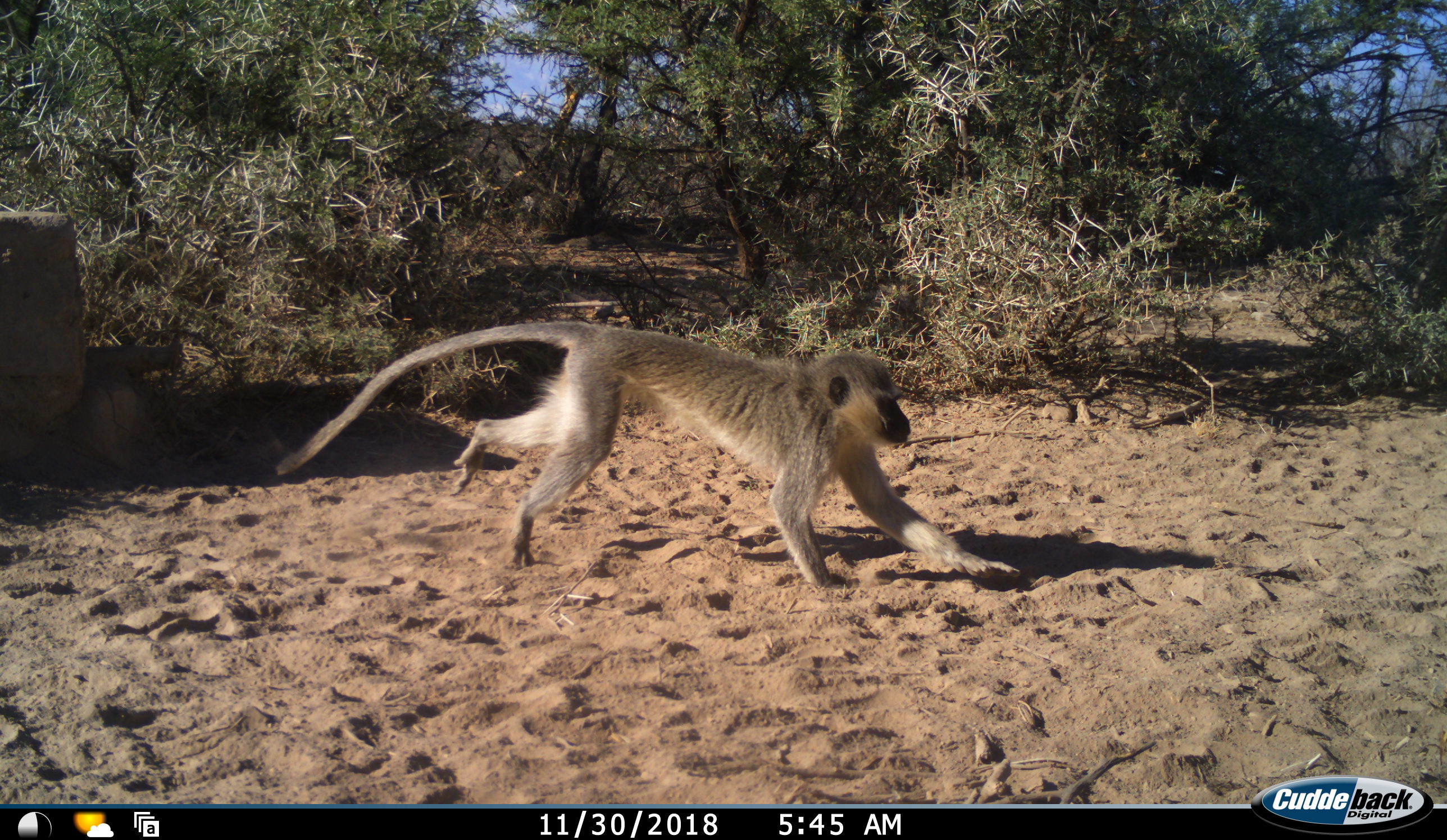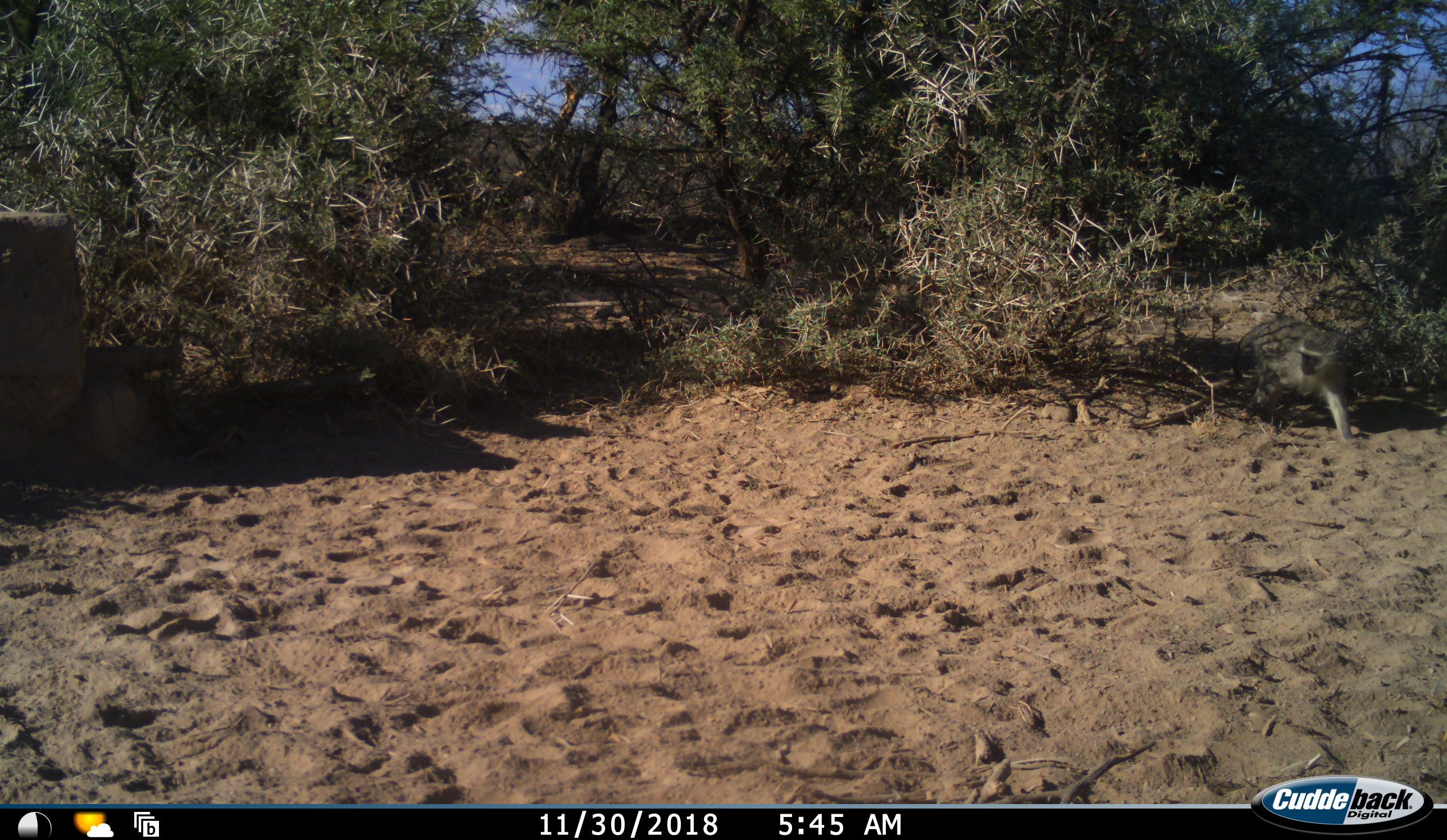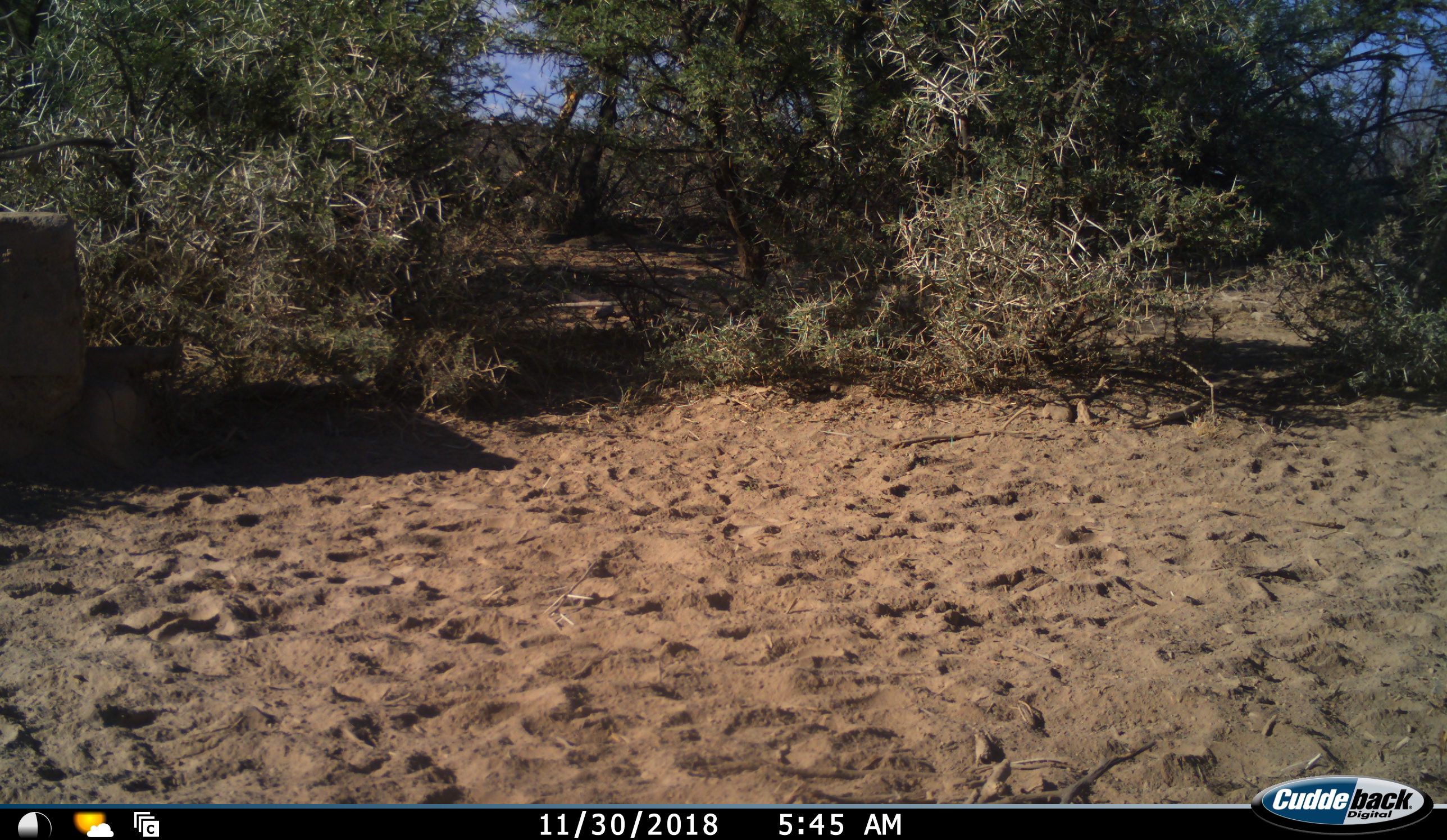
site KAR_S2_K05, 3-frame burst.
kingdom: Animalia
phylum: Chordata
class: Mammalia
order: Primates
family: Cercopithecidae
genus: Chlorocebus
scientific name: Chlorocebus pygerythrus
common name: vervet monkey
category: monkeyvervet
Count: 1.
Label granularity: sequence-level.